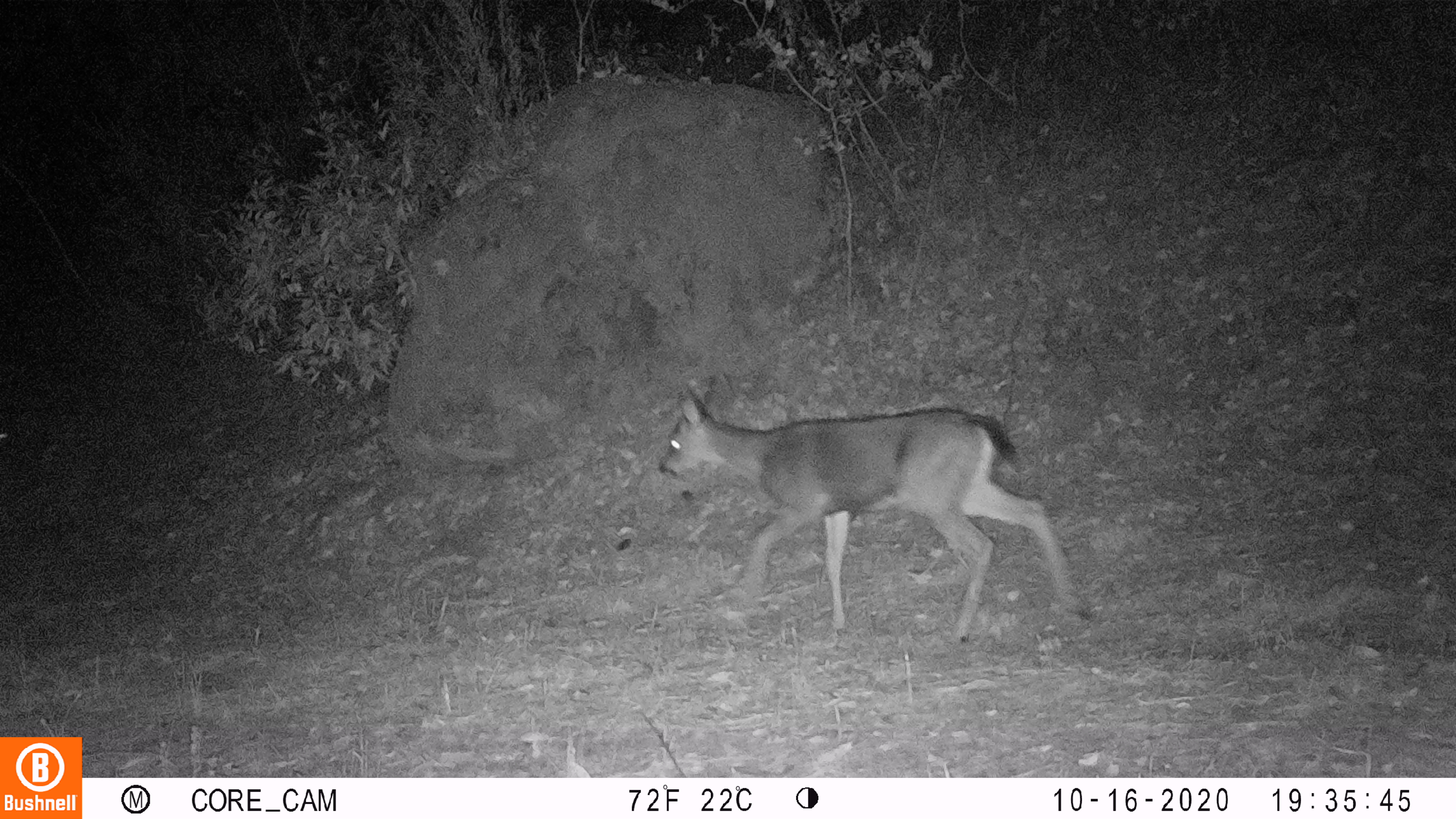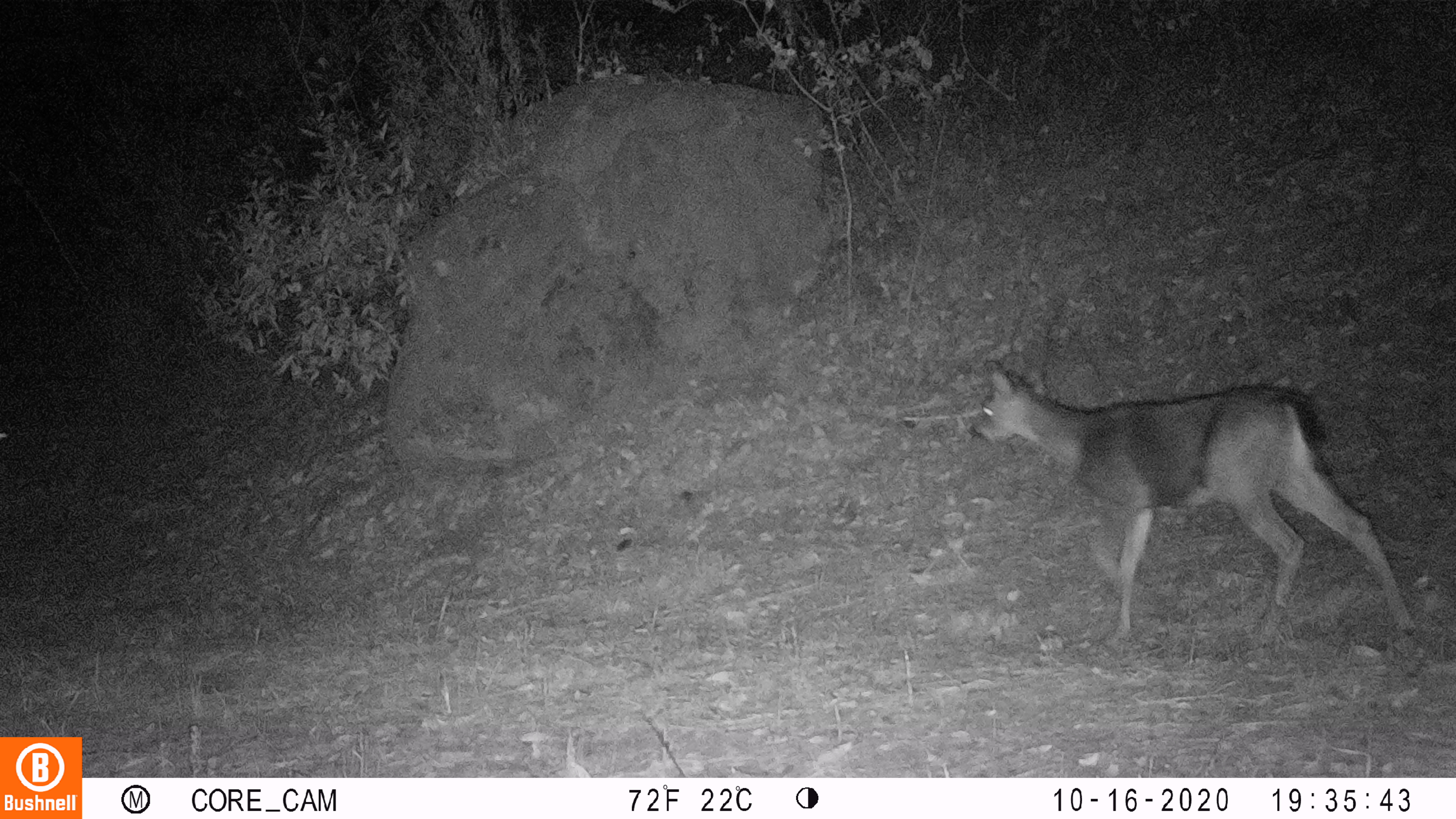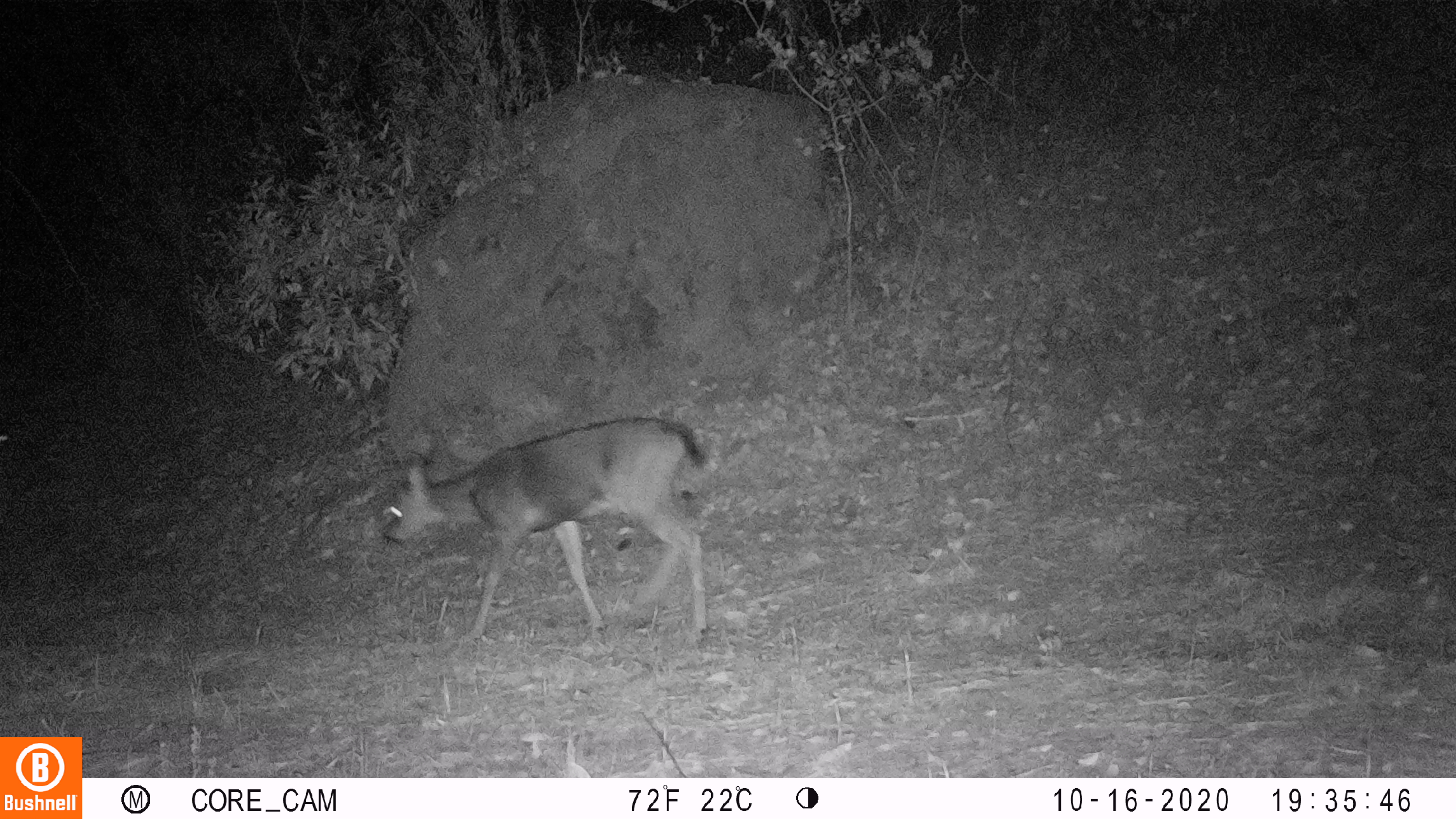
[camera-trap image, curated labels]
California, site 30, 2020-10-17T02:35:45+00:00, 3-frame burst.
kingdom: Animalia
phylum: Chordata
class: Mammalia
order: Artiodactyla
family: Cervidae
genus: Odocoileus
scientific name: Odocoileus hemionus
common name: mule deer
Mule deer (Odocoileus hemionus).